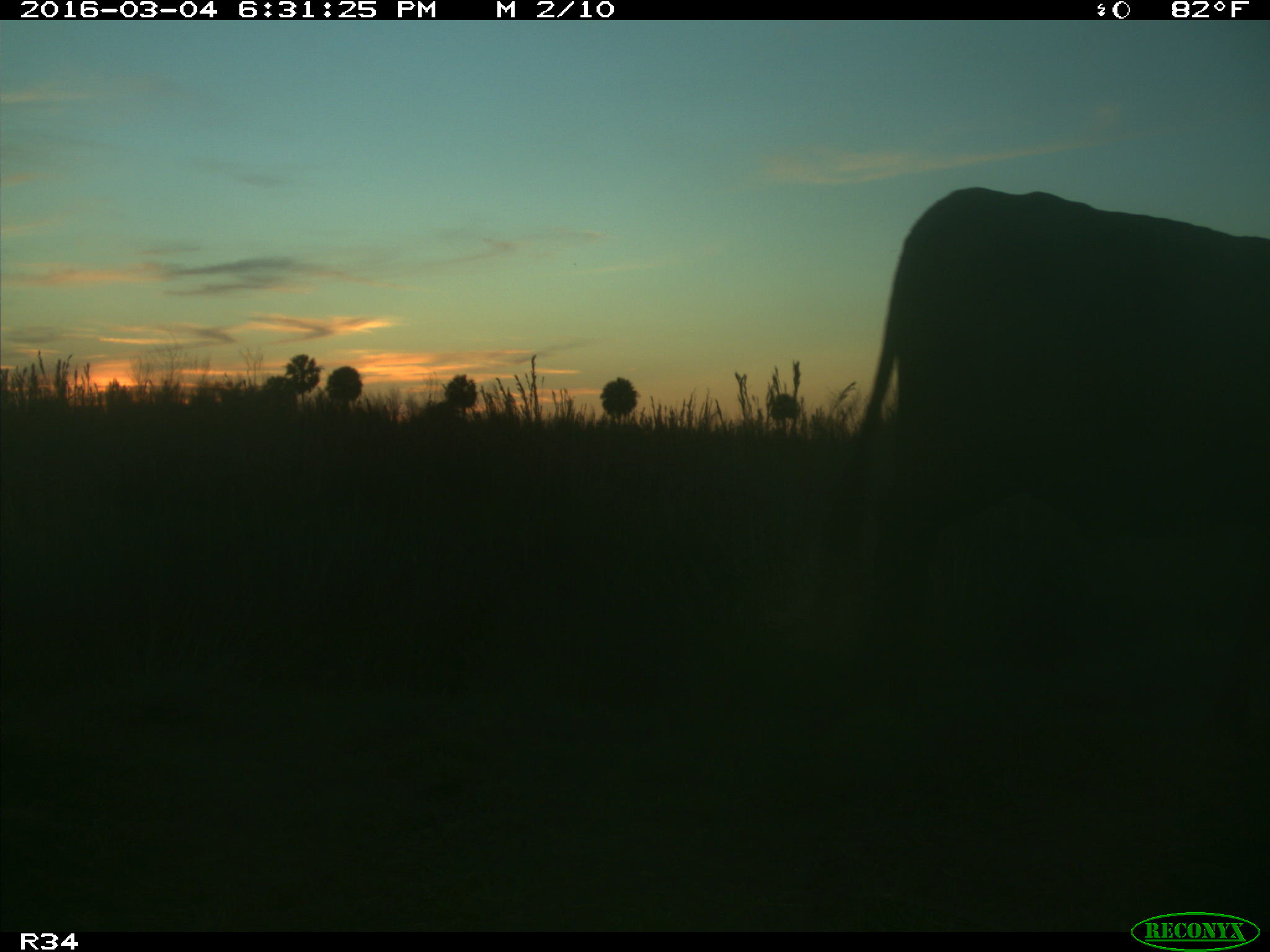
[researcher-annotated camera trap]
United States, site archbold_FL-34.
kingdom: Animalia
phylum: Chordata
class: Mammalia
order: Artiodactyla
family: Bovidae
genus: Bos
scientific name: Bos taurus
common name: domestic cow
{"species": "Bos taurus (domestic cow)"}